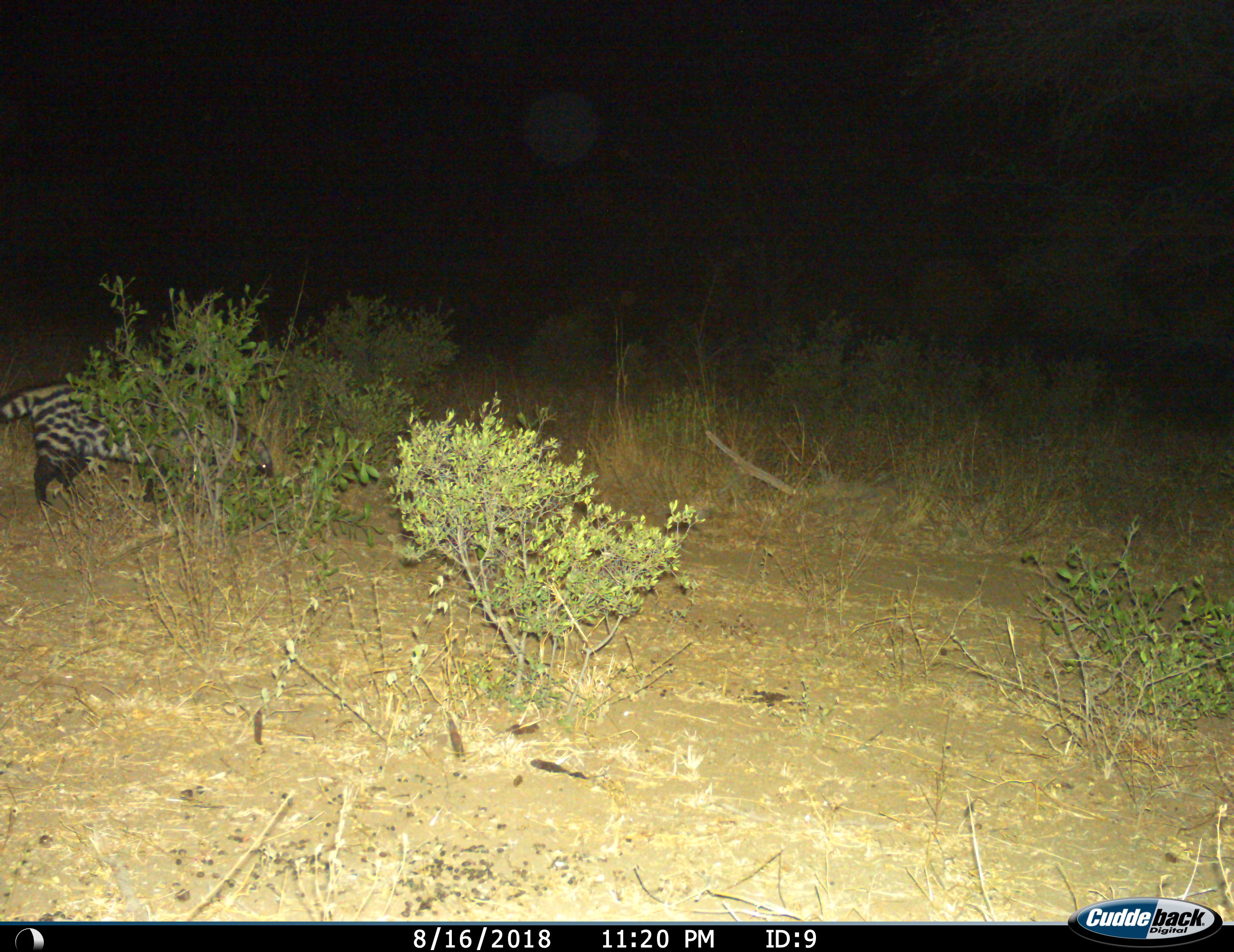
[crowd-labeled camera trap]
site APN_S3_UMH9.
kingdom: Animalia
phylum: Chordata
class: Mammalia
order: Carnivora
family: Viverridae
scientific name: Viverridae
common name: civet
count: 1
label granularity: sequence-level